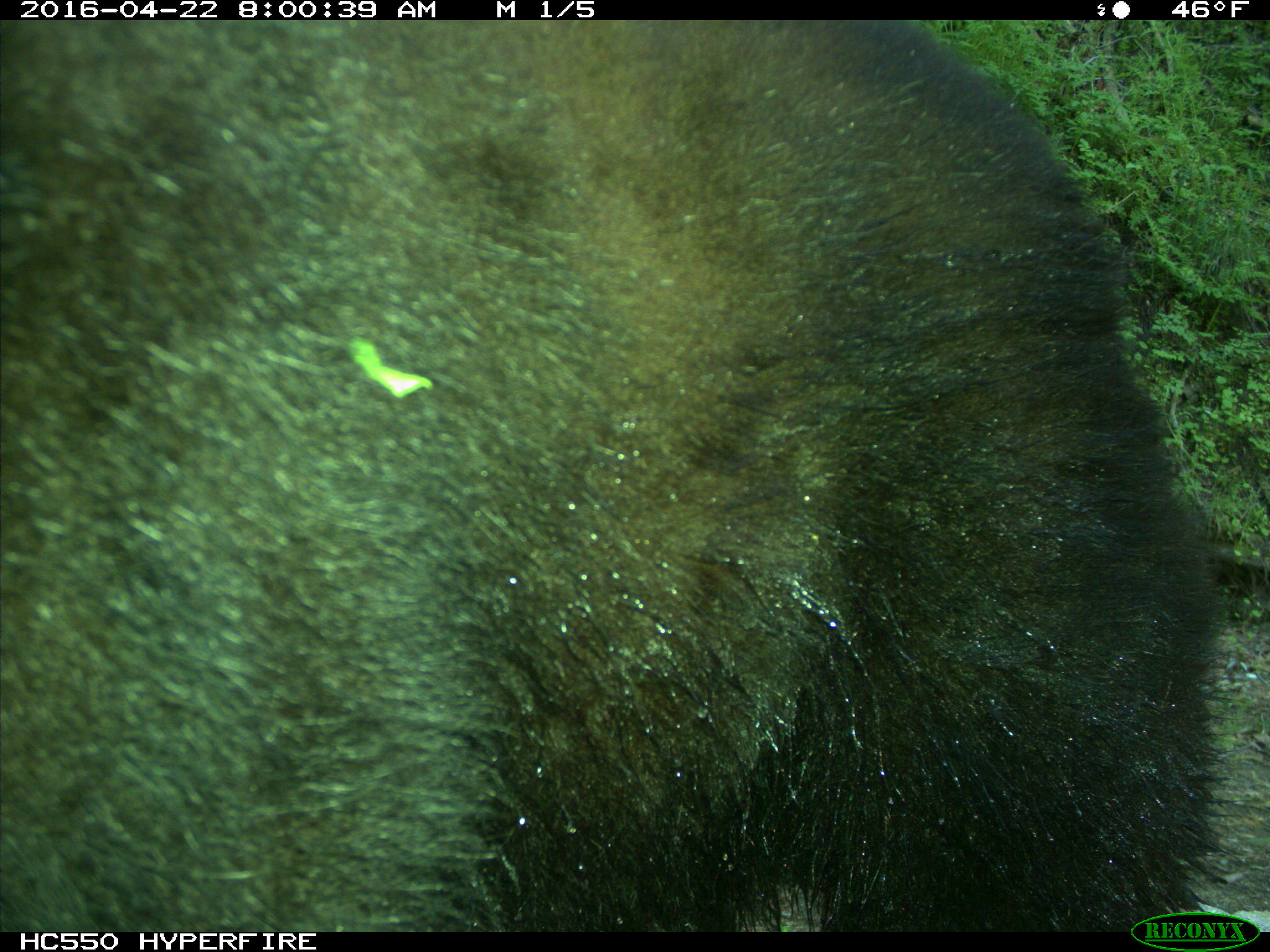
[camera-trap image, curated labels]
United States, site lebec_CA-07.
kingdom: Animalia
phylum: Chordata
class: Mammalia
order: Carnivora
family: Ursidae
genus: Ursus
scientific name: Ursus americanus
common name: american black bear